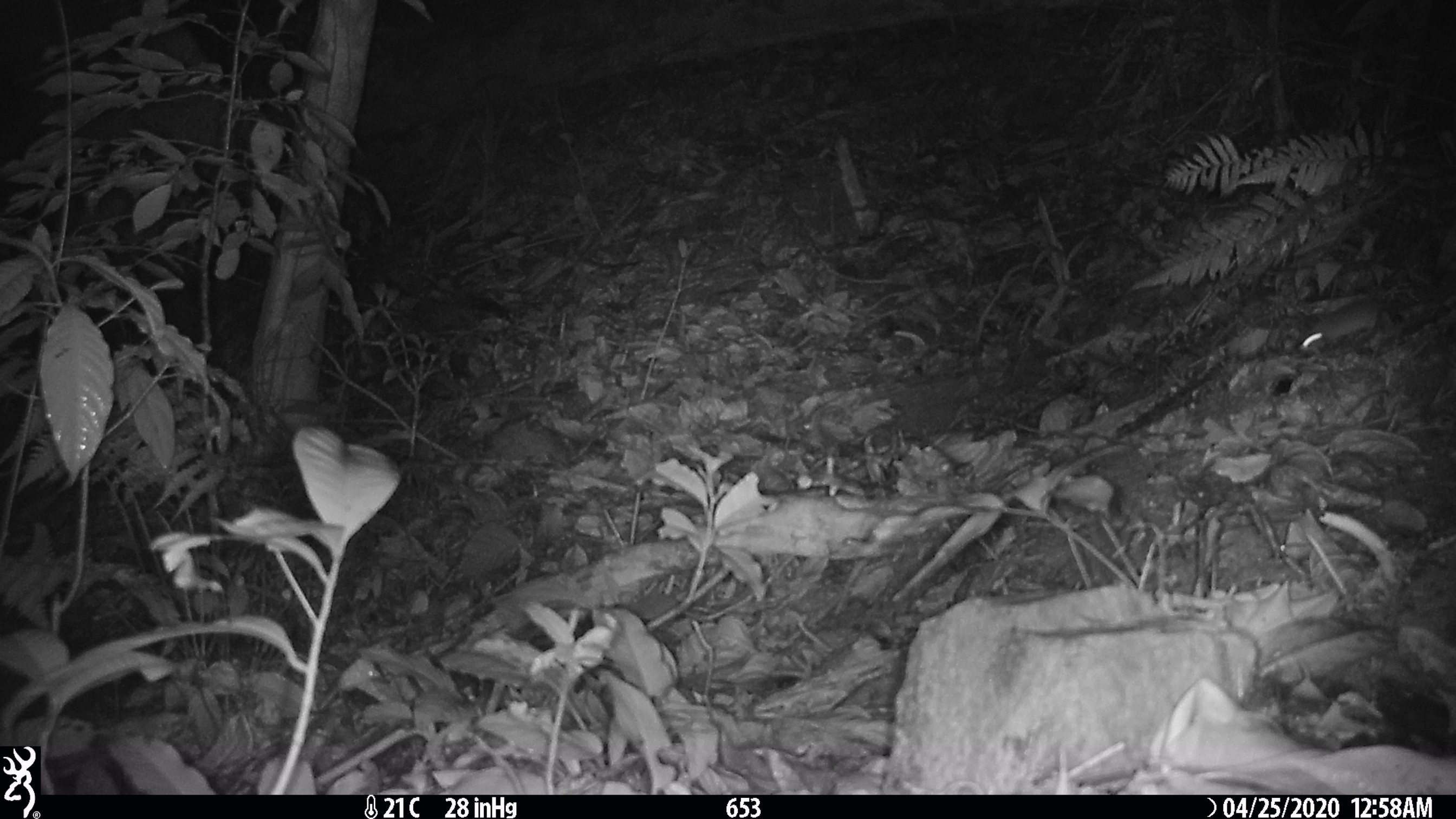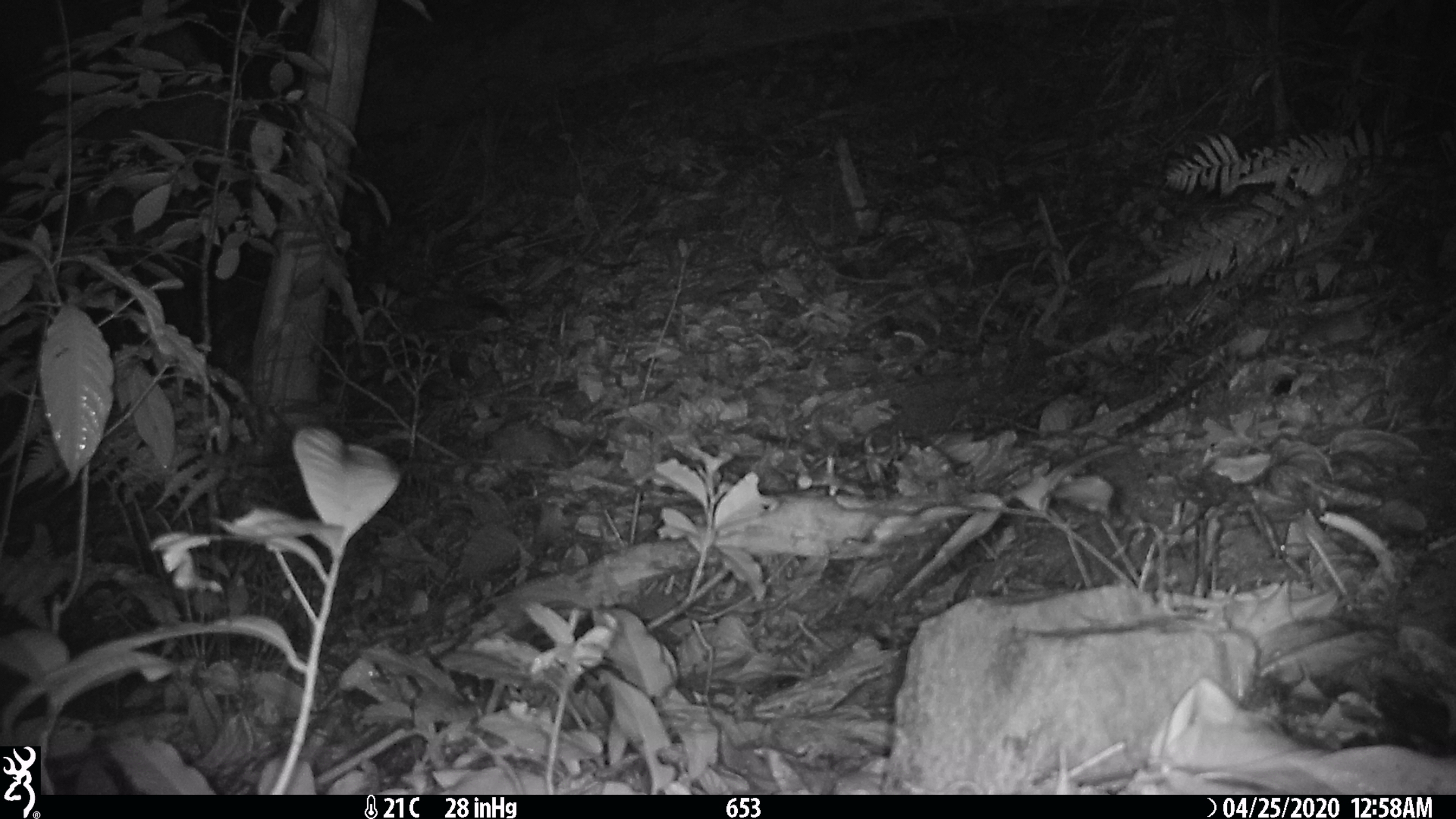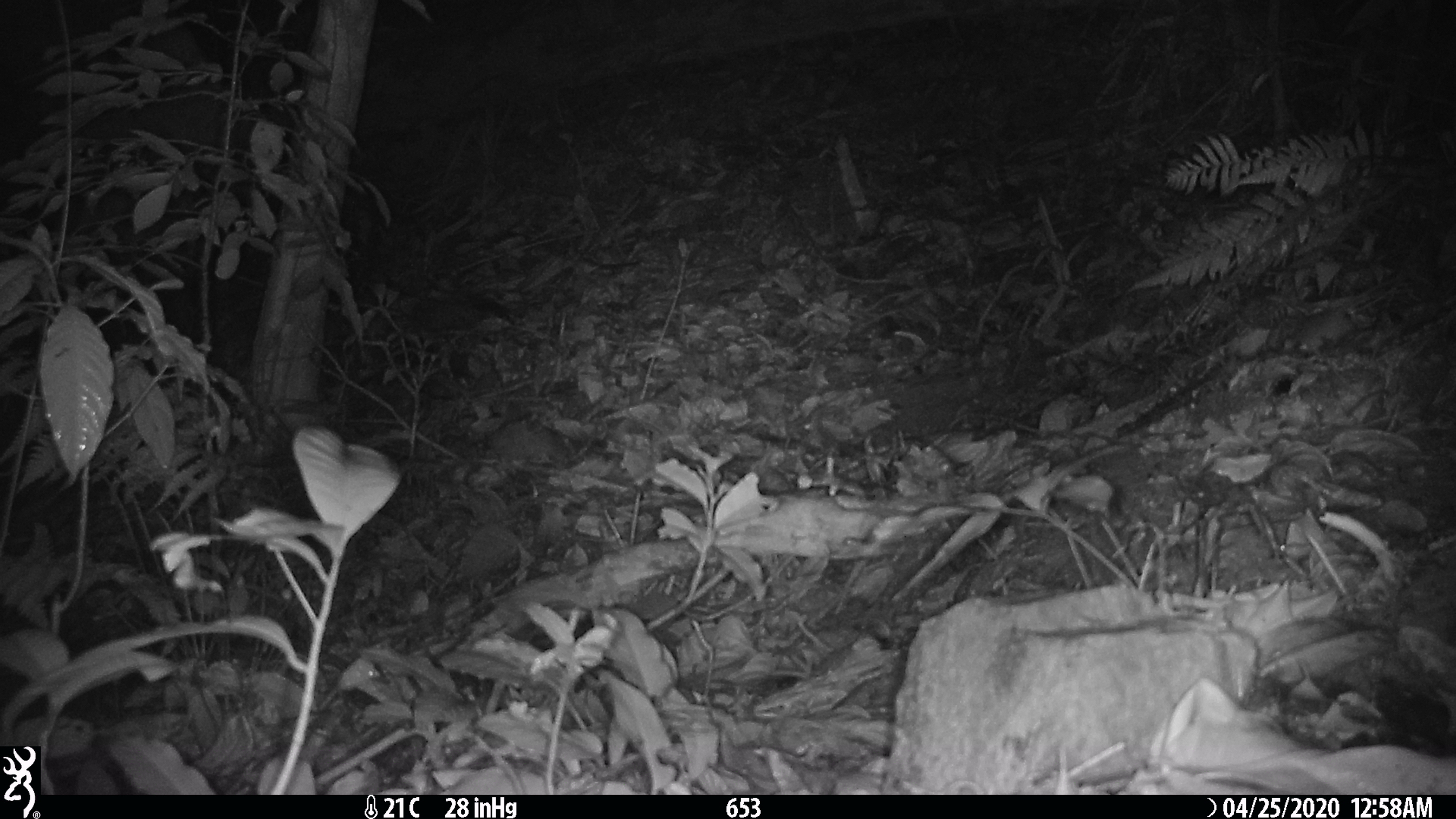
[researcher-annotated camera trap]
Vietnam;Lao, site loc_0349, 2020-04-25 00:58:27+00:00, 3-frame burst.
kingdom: Animalia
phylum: Chordata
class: Mammalia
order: Rodentia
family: Muridae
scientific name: Muridae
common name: old-world mice and rats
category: unidentified murid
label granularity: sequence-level